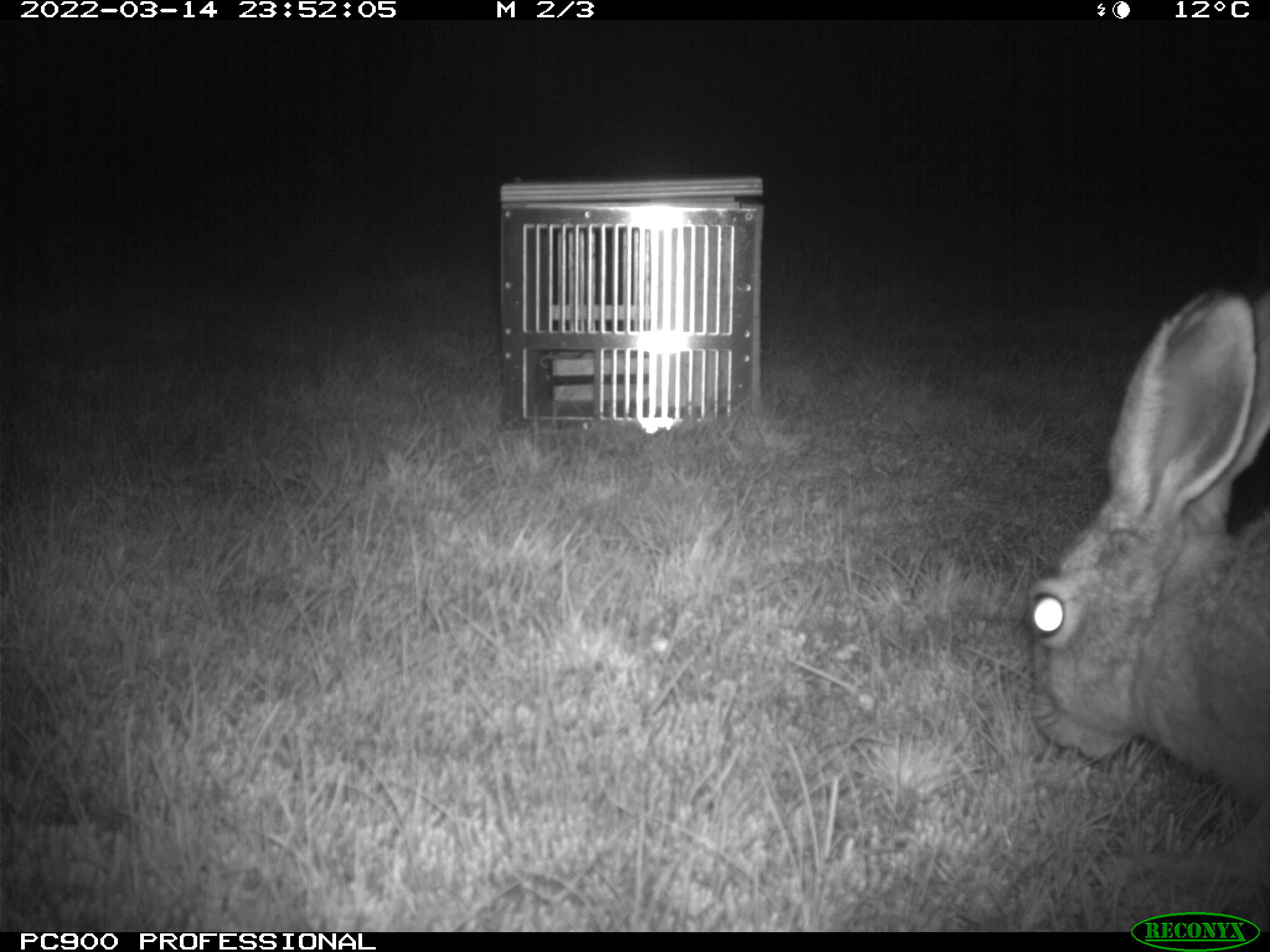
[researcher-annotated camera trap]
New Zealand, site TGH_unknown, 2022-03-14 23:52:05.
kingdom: Animalia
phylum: Chordata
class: Mammalia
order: Lagomorpha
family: Leporidae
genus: Lepus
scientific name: Lepus europaeus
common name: brown hare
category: hare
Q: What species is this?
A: Hare (brown hare) (Lepus europaeus).